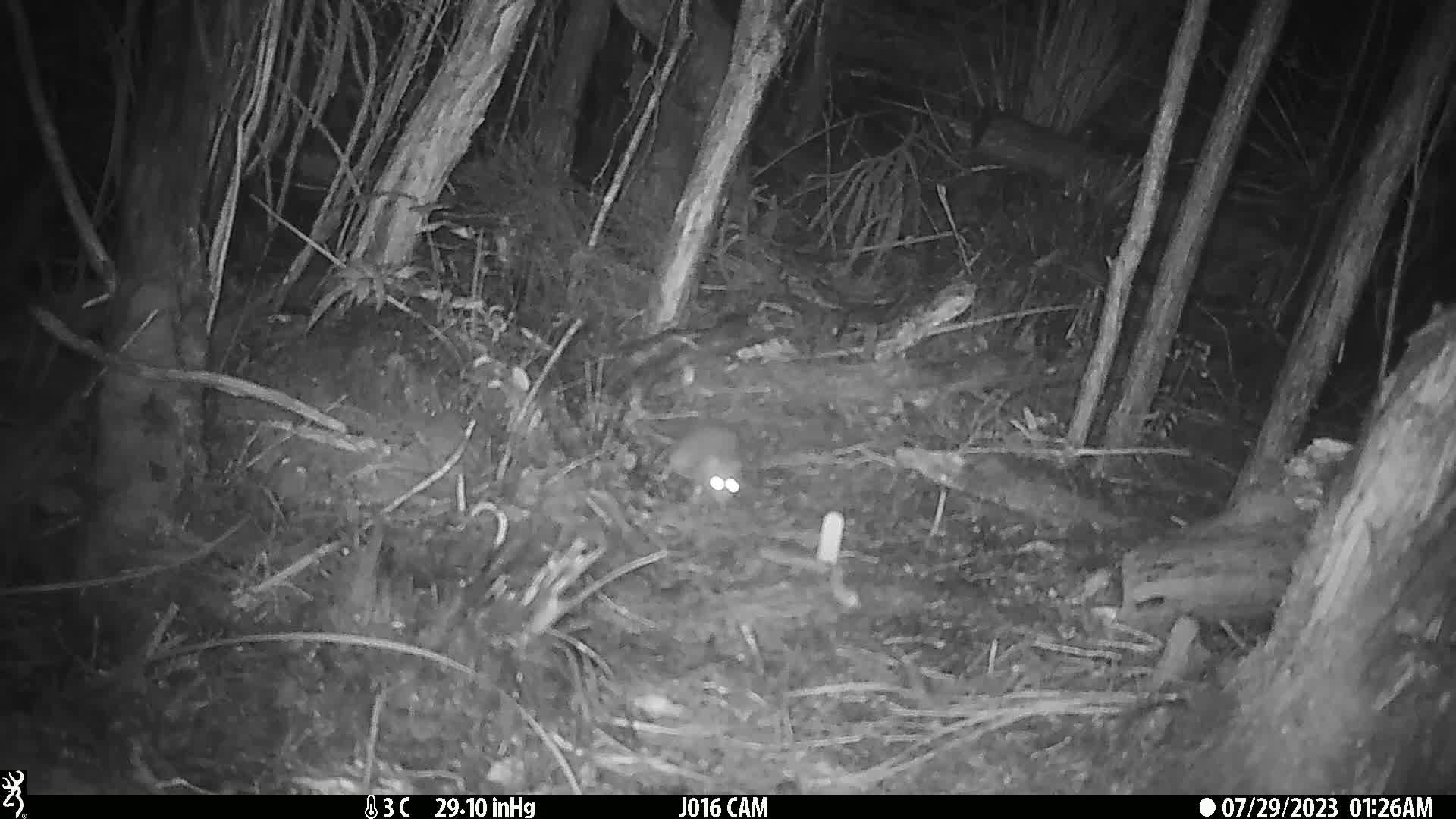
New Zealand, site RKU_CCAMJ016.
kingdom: Animalia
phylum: Chordata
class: Mammalia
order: Rodentia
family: Muridae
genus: Rattus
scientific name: Rattus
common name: rat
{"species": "rat (Rattus)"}